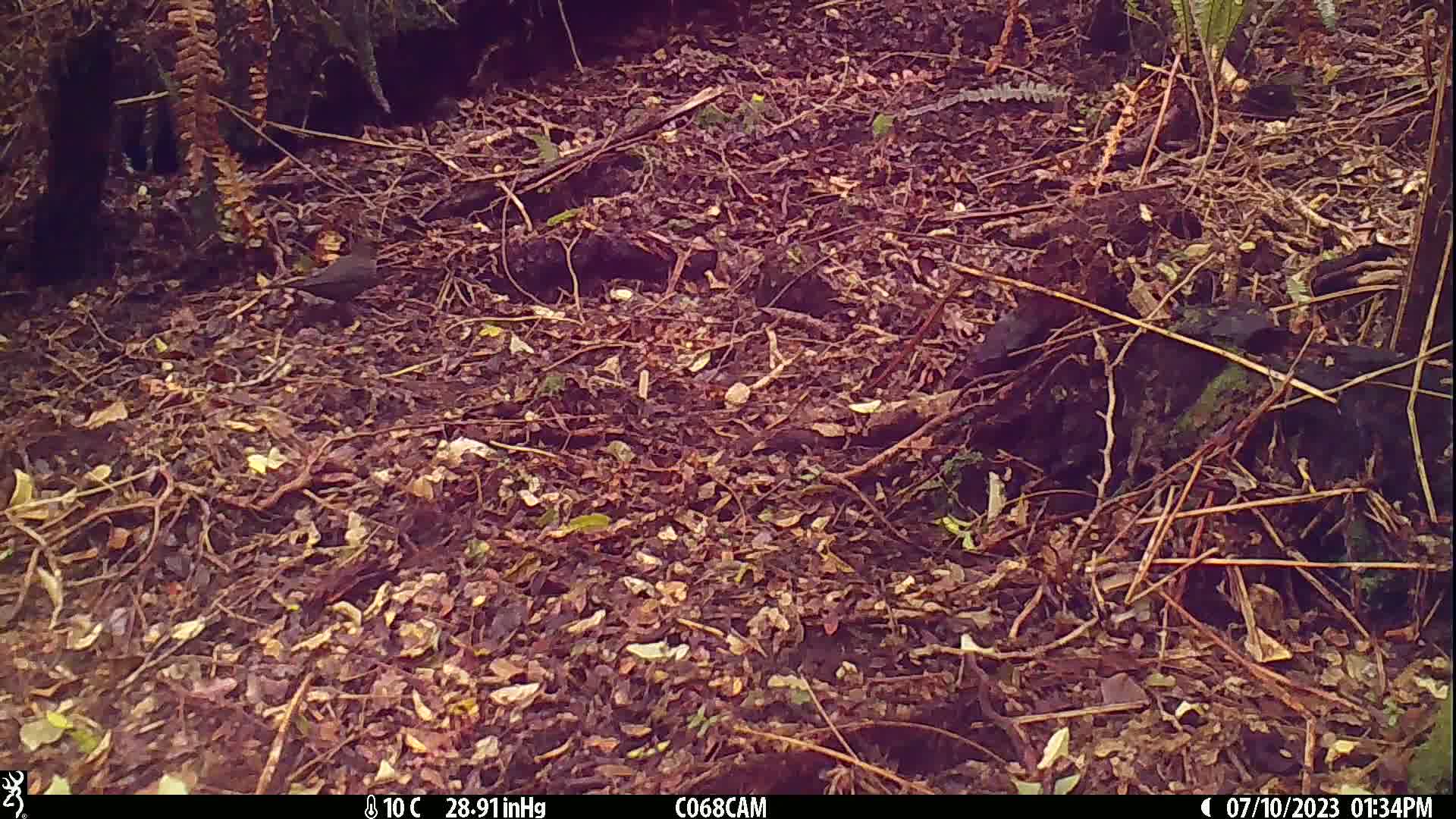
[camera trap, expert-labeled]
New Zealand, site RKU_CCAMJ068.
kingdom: Animalia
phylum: Chordata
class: Aves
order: Passeriformes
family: Turdidae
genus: Turdus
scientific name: Turdus merula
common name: eurasian blackbird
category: blackbird